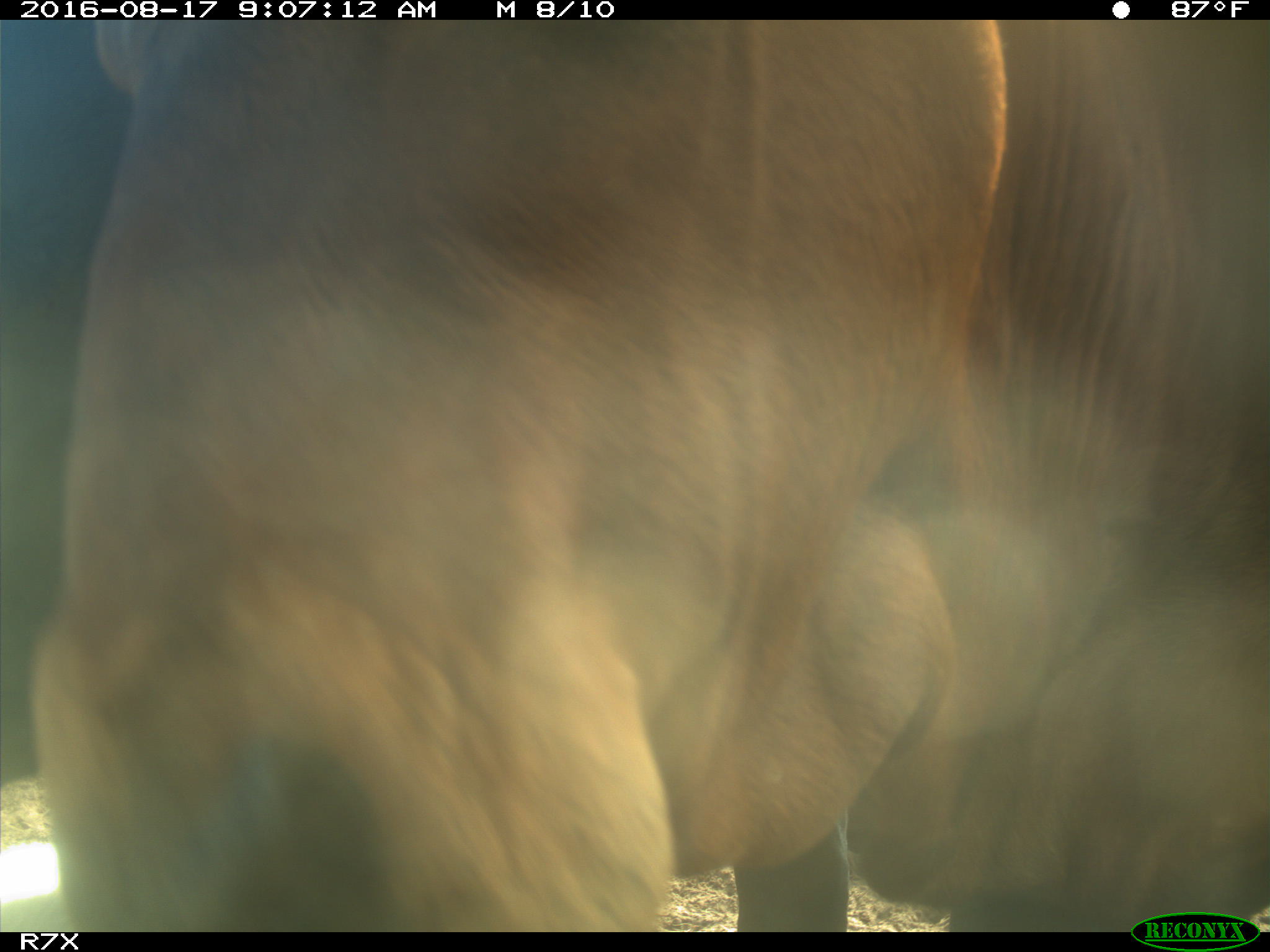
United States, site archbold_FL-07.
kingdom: Animalia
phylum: Chordata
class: Mammalia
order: Artiodactyla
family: Bovidae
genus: Bos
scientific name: Bos taurus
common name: domestic cow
Bos taurus (domestic cow).